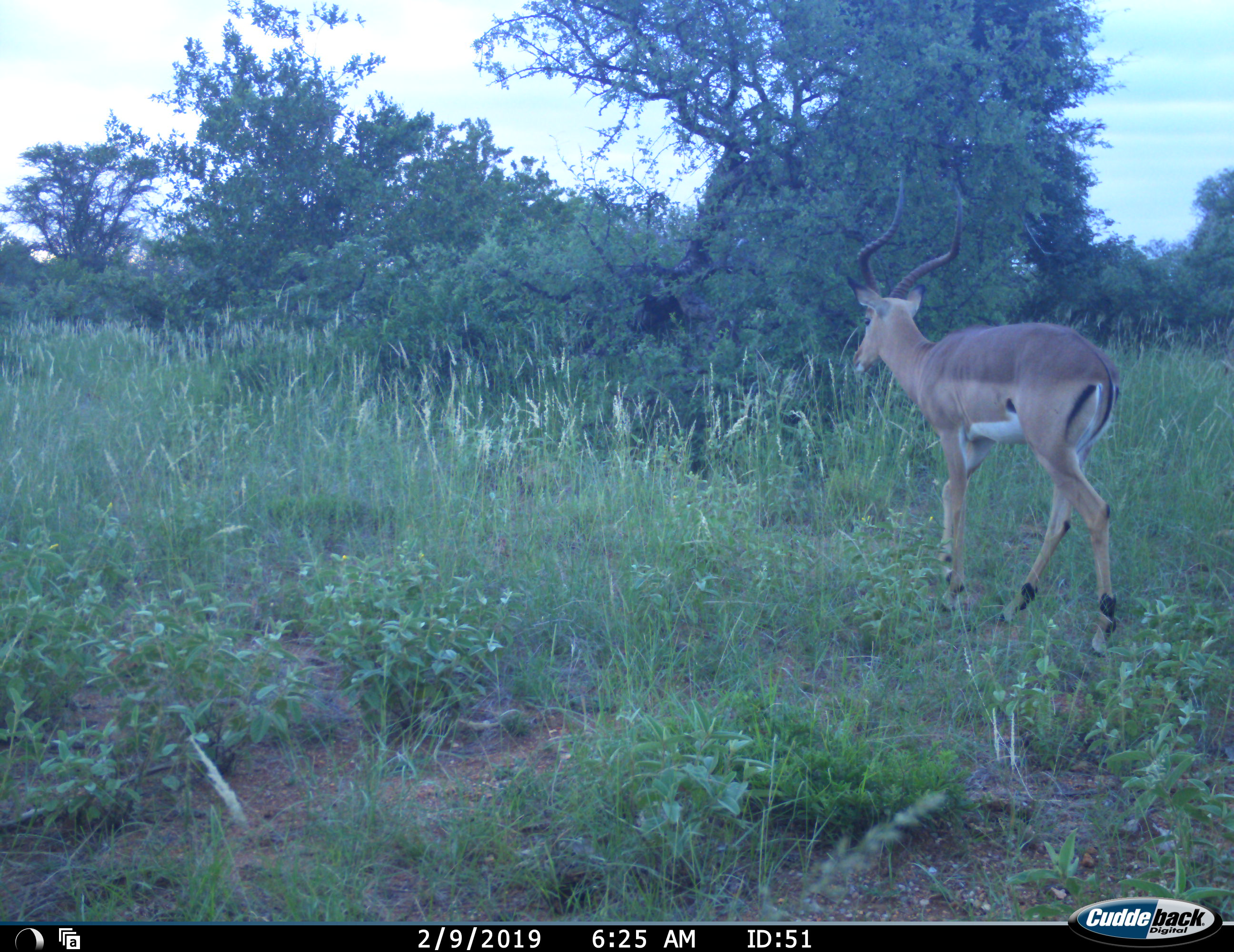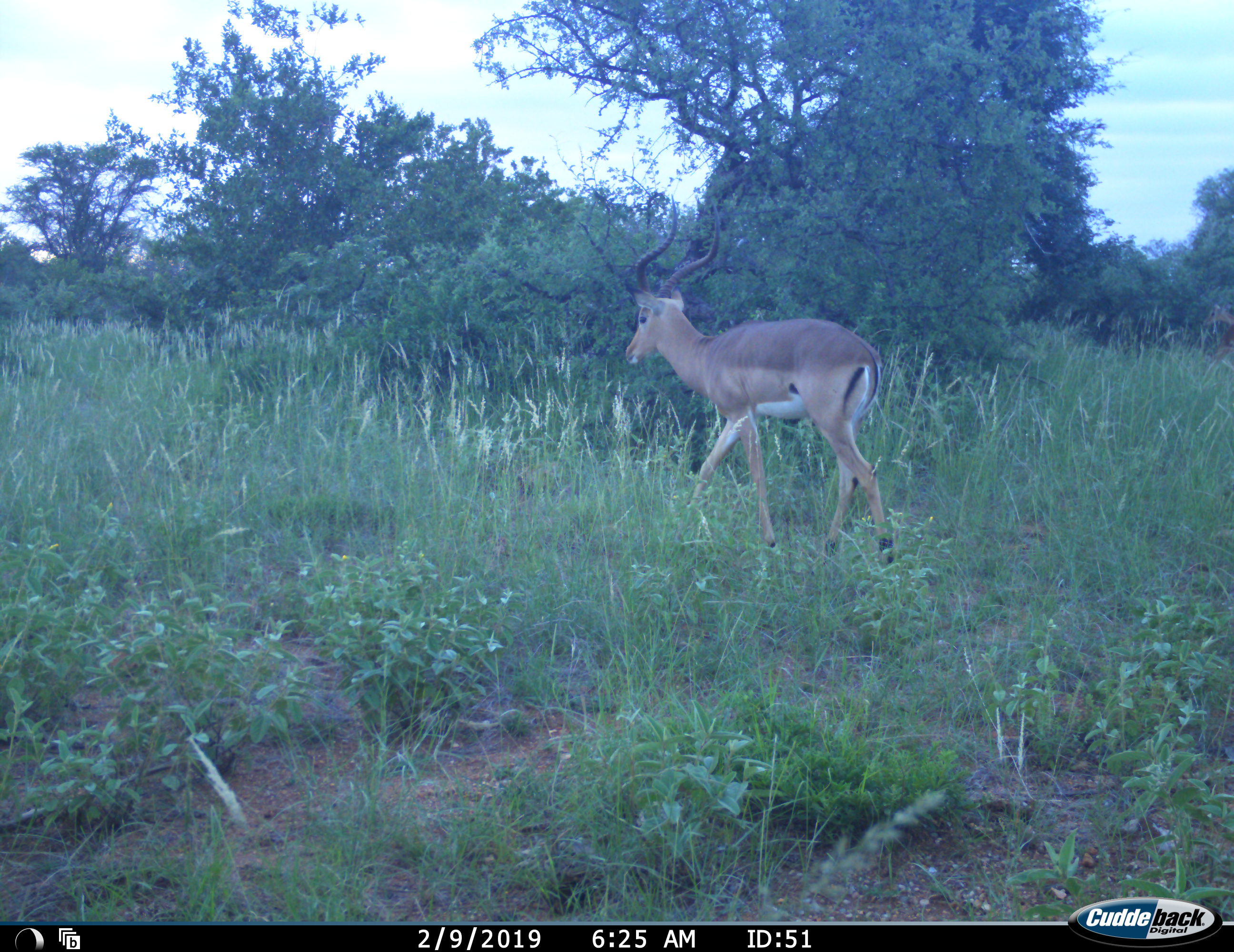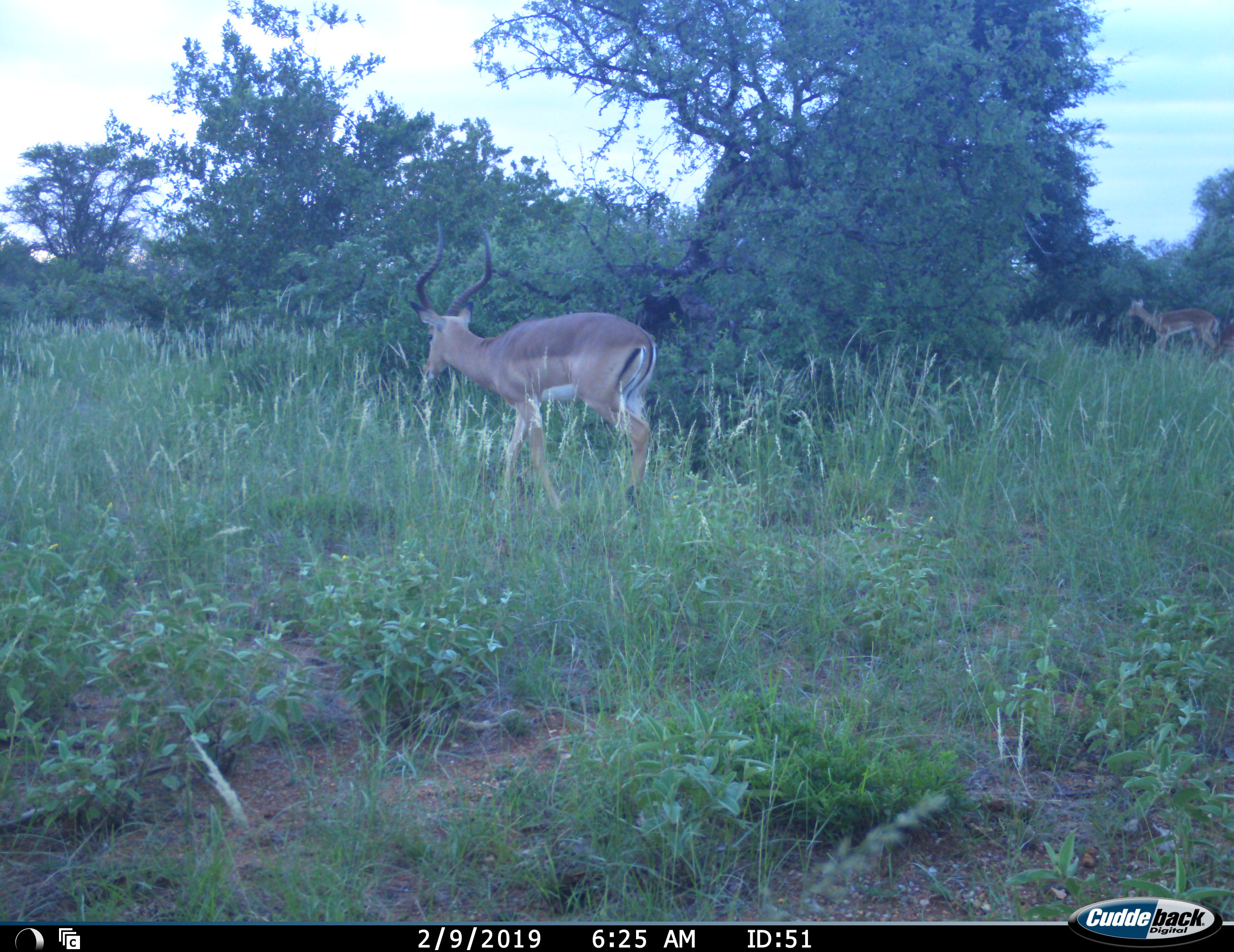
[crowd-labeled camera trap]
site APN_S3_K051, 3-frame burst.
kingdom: Animalia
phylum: Chordata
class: Mammalia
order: Artiodactyla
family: Bovidae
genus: Aepyceros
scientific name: Aepyceros melampus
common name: impala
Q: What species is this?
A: Impala (Aepyceros melampus).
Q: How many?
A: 2.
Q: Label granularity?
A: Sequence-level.